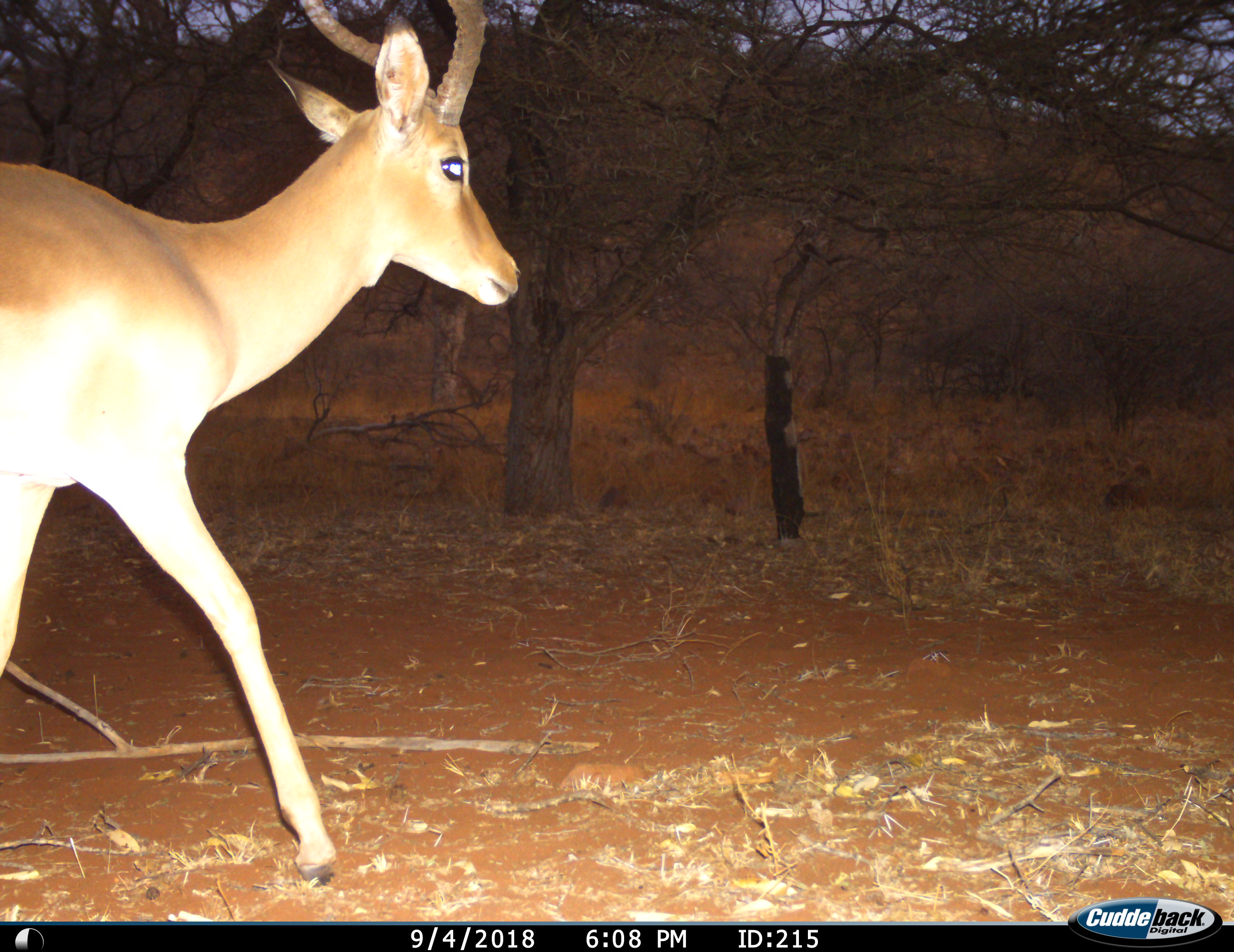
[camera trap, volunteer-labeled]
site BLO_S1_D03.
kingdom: Animalia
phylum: Chordata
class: Mammalia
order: Artiodactyla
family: Bovidae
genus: Aepyceros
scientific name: Aepyceros melampus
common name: impala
Impala (Aepyceros melampus), count 1. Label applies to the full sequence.